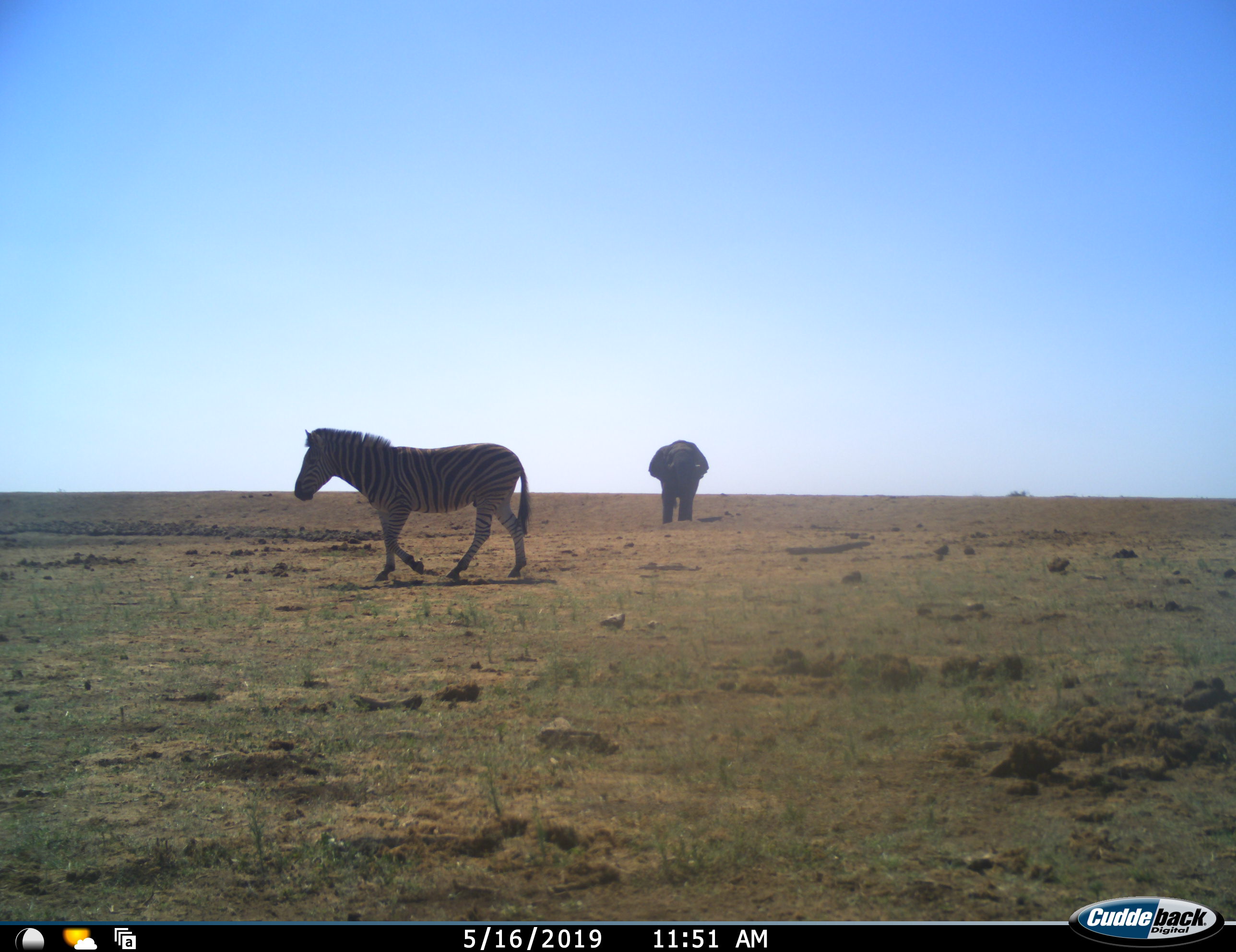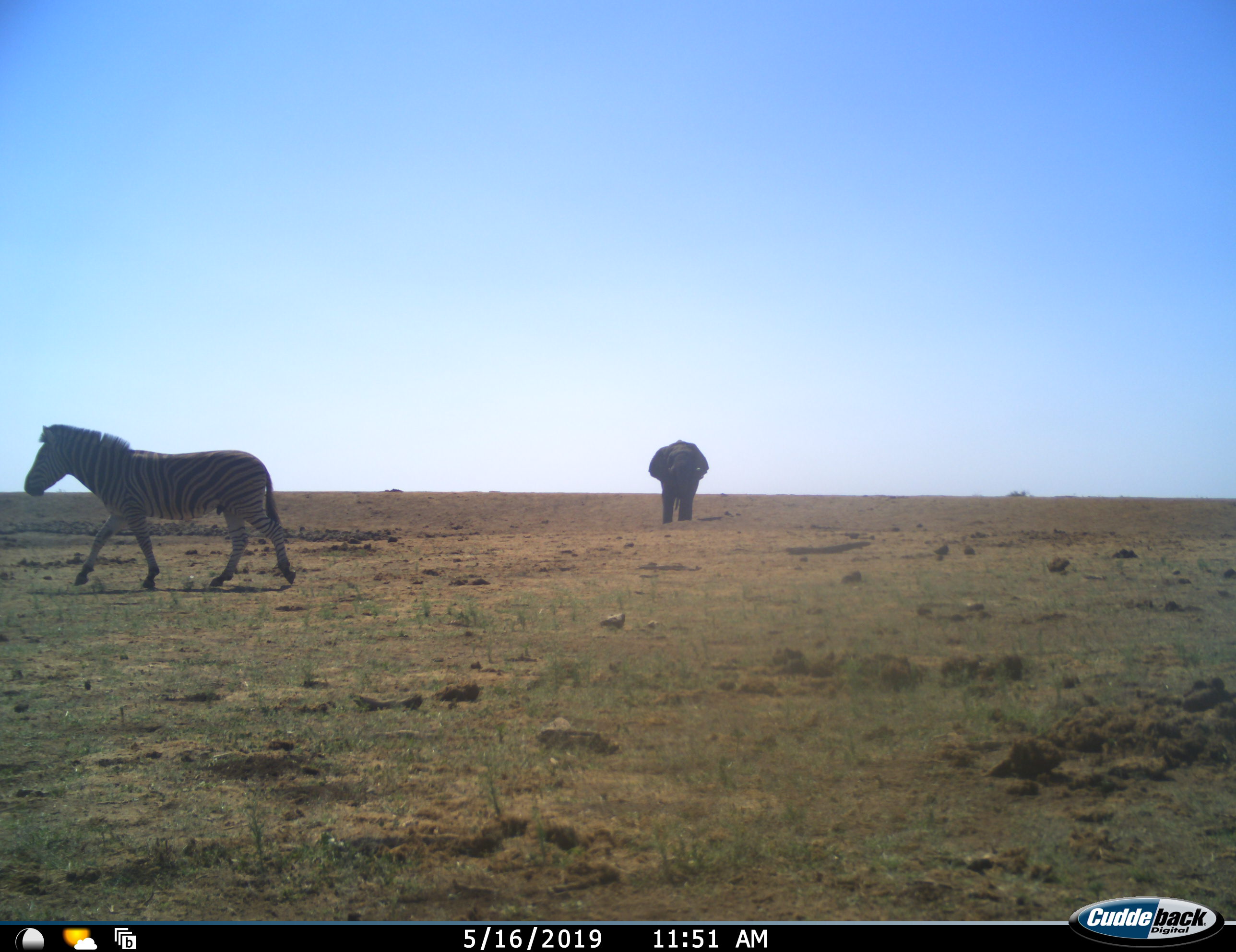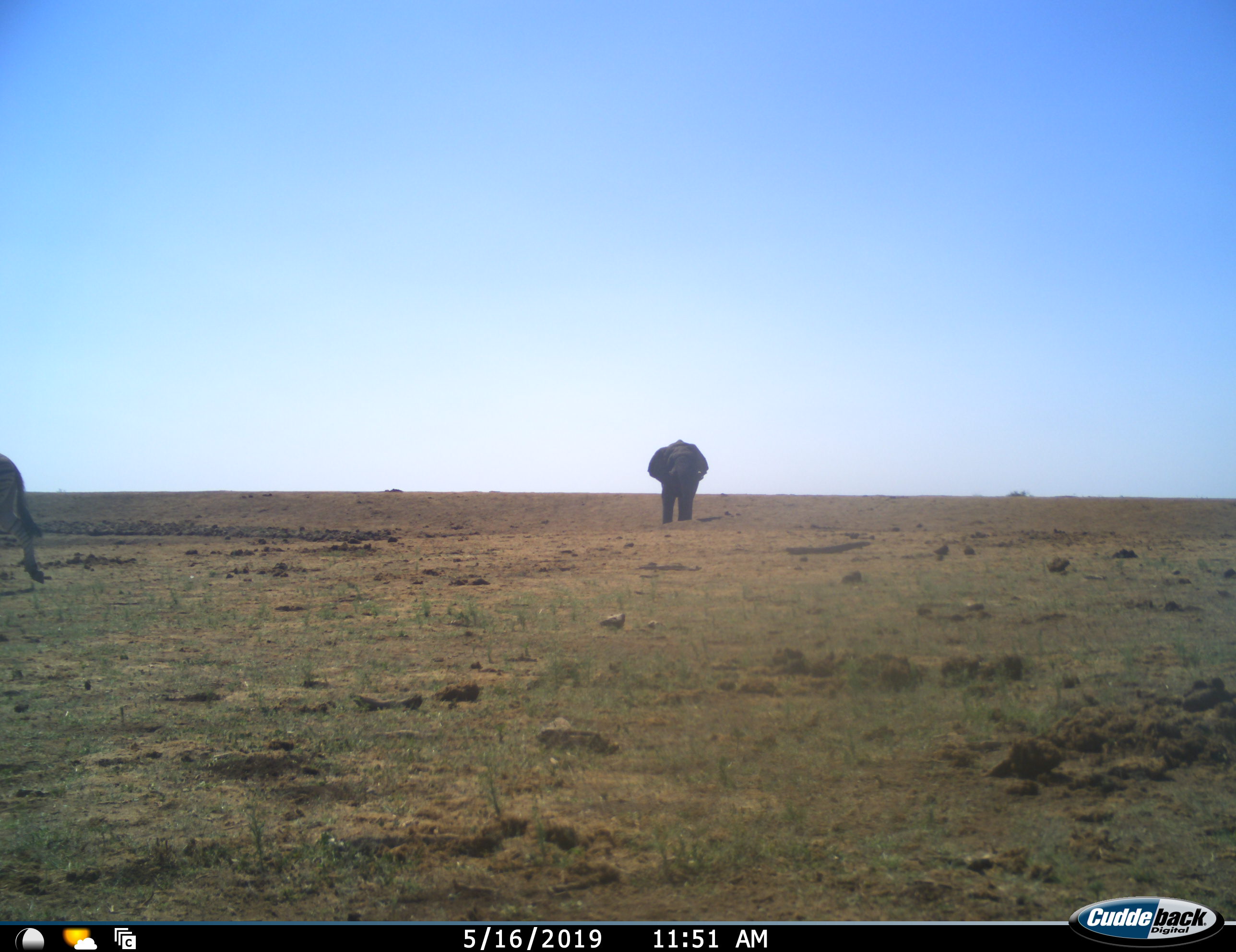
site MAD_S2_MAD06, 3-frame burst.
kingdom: Animalia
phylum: Chordata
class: Mammalia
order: Proboscidea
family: Elephantidae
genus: Loxodonta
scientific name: Loxodonta africana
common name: african bush elephant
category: elephant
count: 1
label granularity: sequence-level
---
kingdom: Animalia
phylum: Chordata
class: Mammalia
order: Perissodactyla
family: Equidae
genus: Equus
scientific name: Equus quagga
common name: plains zebra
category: zebraplains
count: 1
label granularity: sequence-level